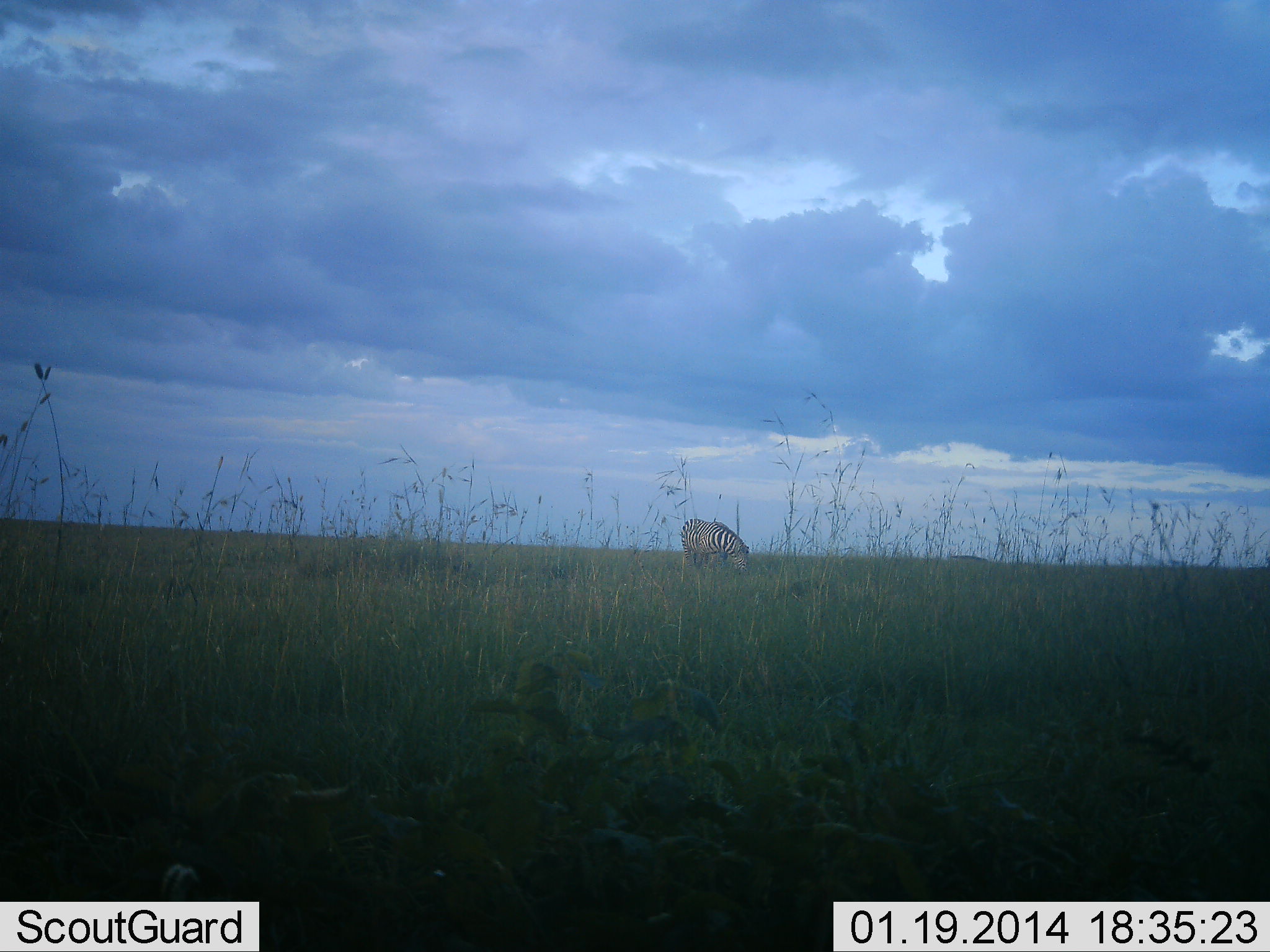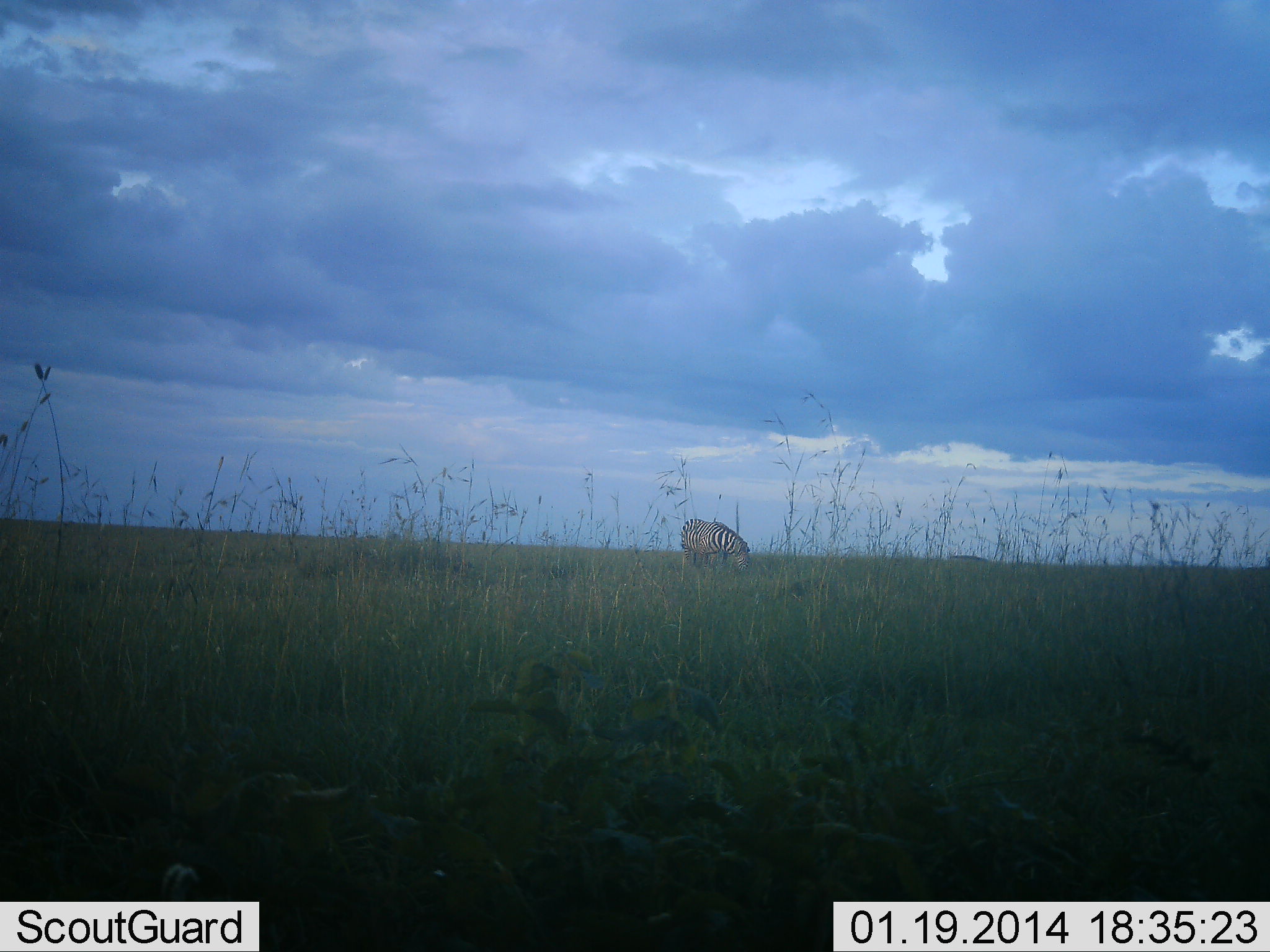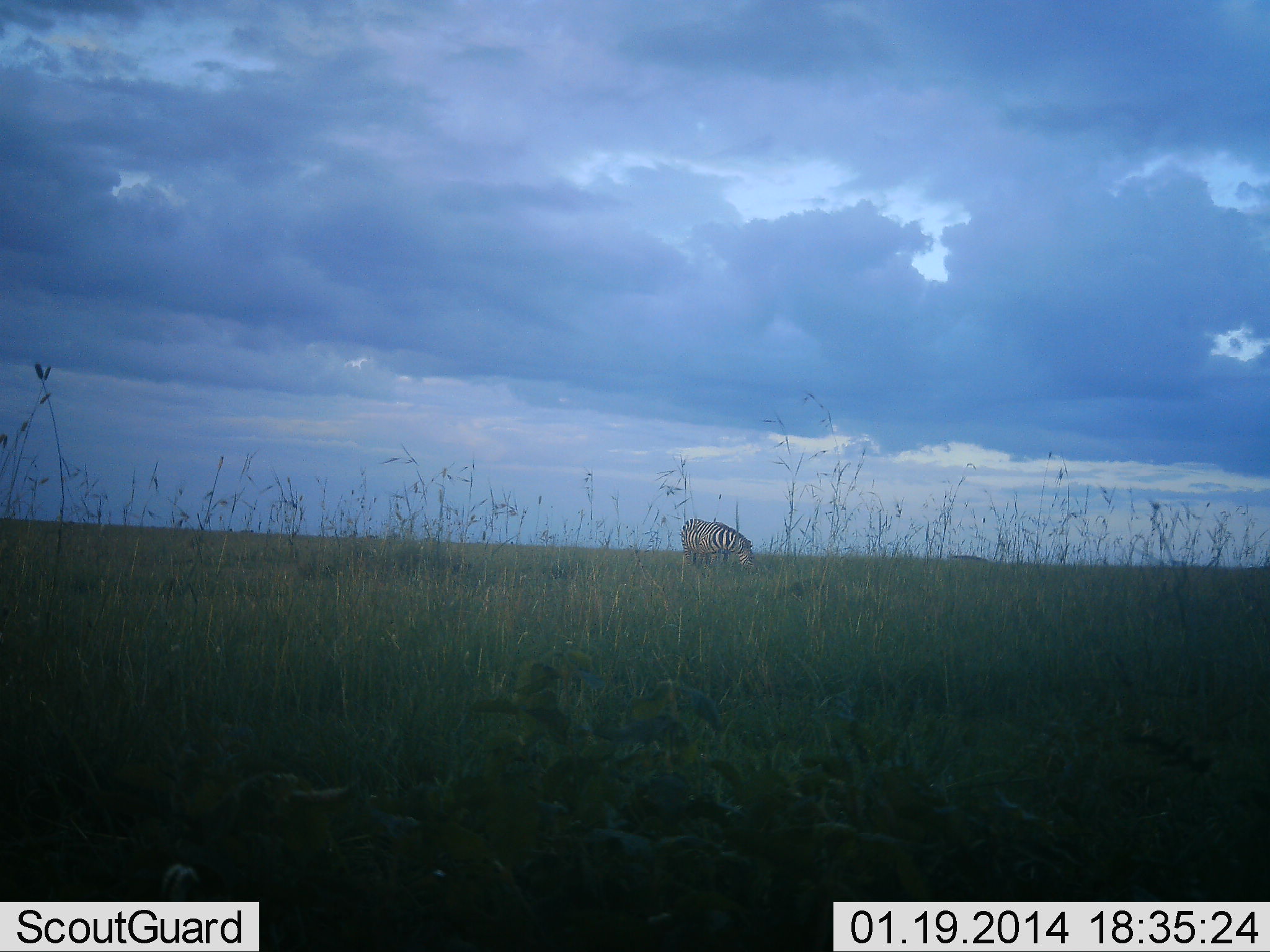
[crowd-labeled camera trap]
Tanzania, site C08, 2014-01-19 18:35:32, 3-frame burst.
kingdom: Animalia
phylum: Chordata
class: Mammalia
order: Perissodactyla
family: Equidae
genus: Equus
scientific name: Equus quagga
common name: plains zebra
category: zebra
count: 1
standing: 20%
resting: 0%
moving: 0%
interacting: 0%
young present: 0%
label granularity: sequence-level